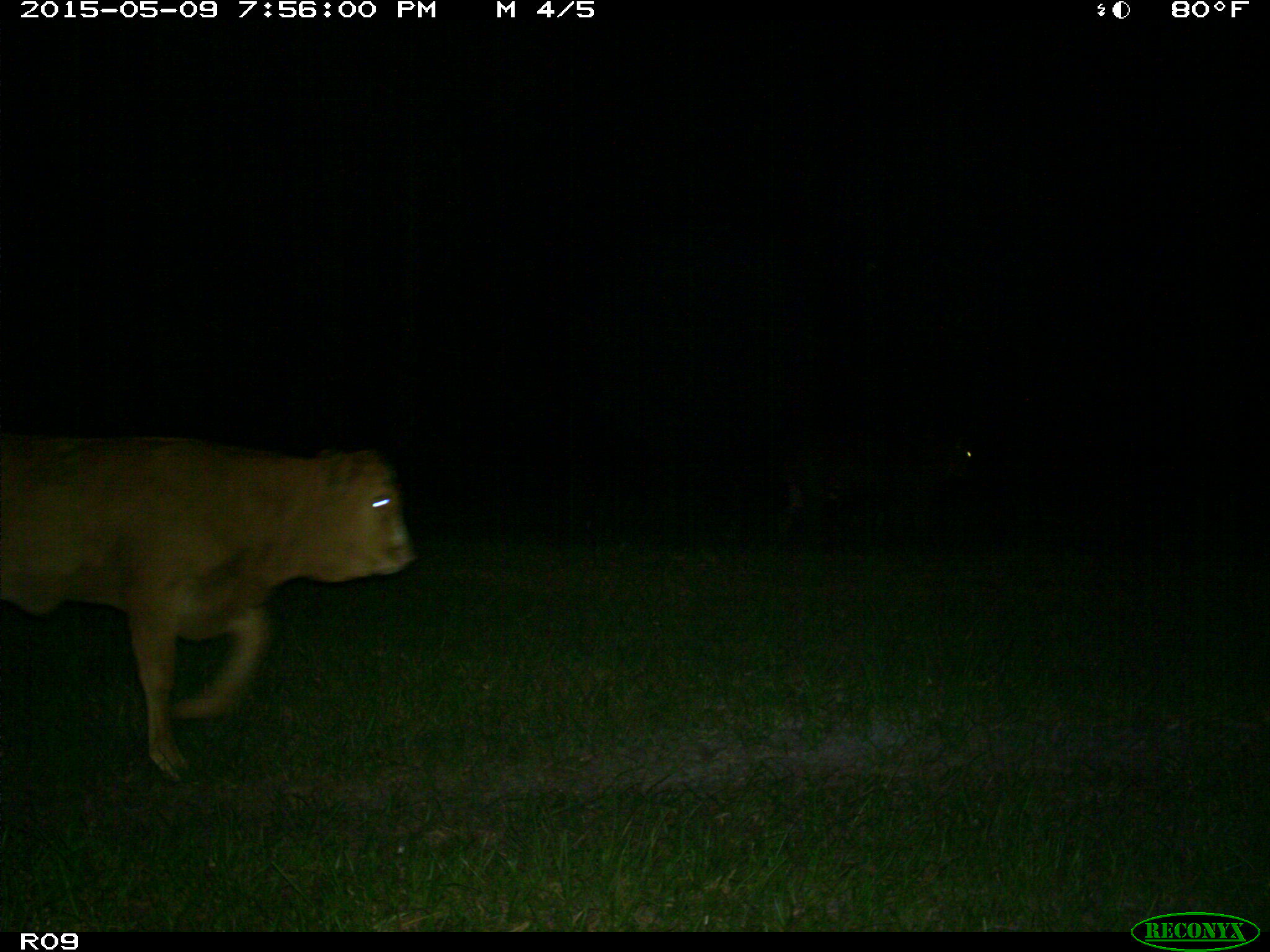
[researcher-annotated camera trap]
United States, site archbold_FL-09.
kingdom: Animalia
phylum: Chordata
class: Mammalia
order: Artiodactyla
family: Bovidae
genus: Bos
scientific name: Bos taurus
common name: domestic cow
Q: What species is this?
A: Bos taurus (domestic cow).